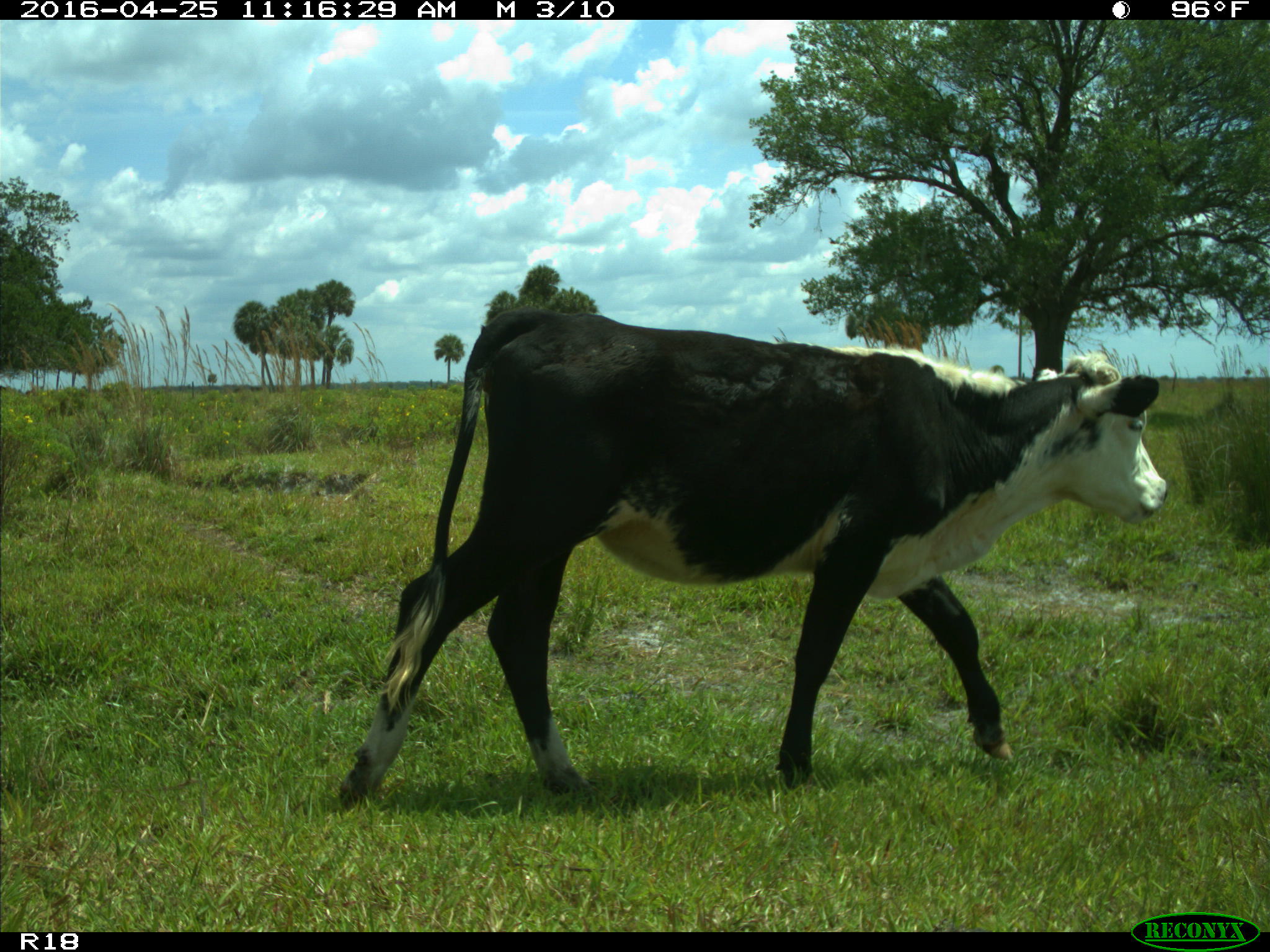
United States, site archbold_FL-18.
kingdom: Animalia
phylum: Chordata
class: Mammalia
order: Artiodactyla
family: Bovidae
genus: Bos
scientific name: Bos taurus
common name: domestic cow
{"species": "Bos taurus (domestic cow)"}